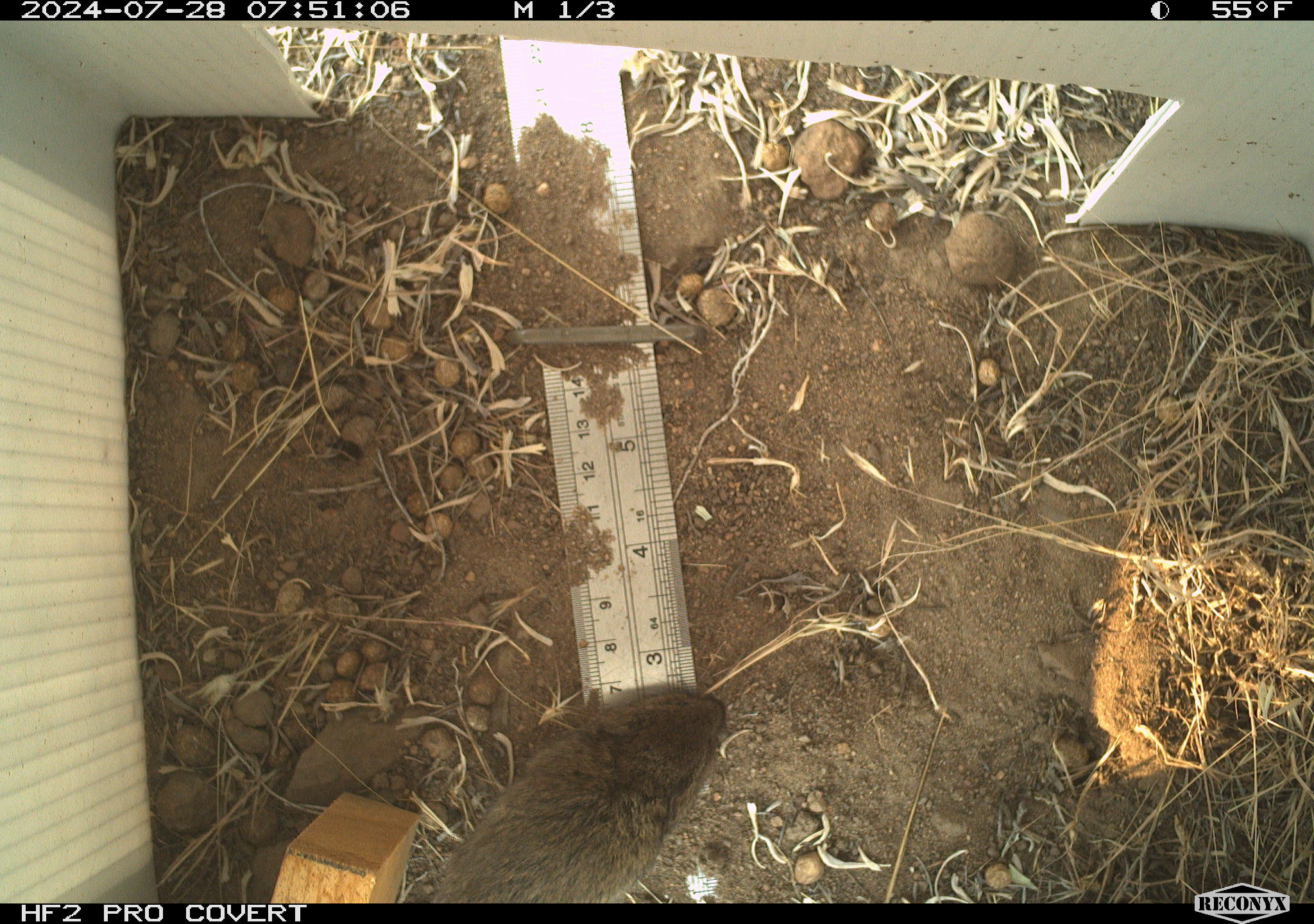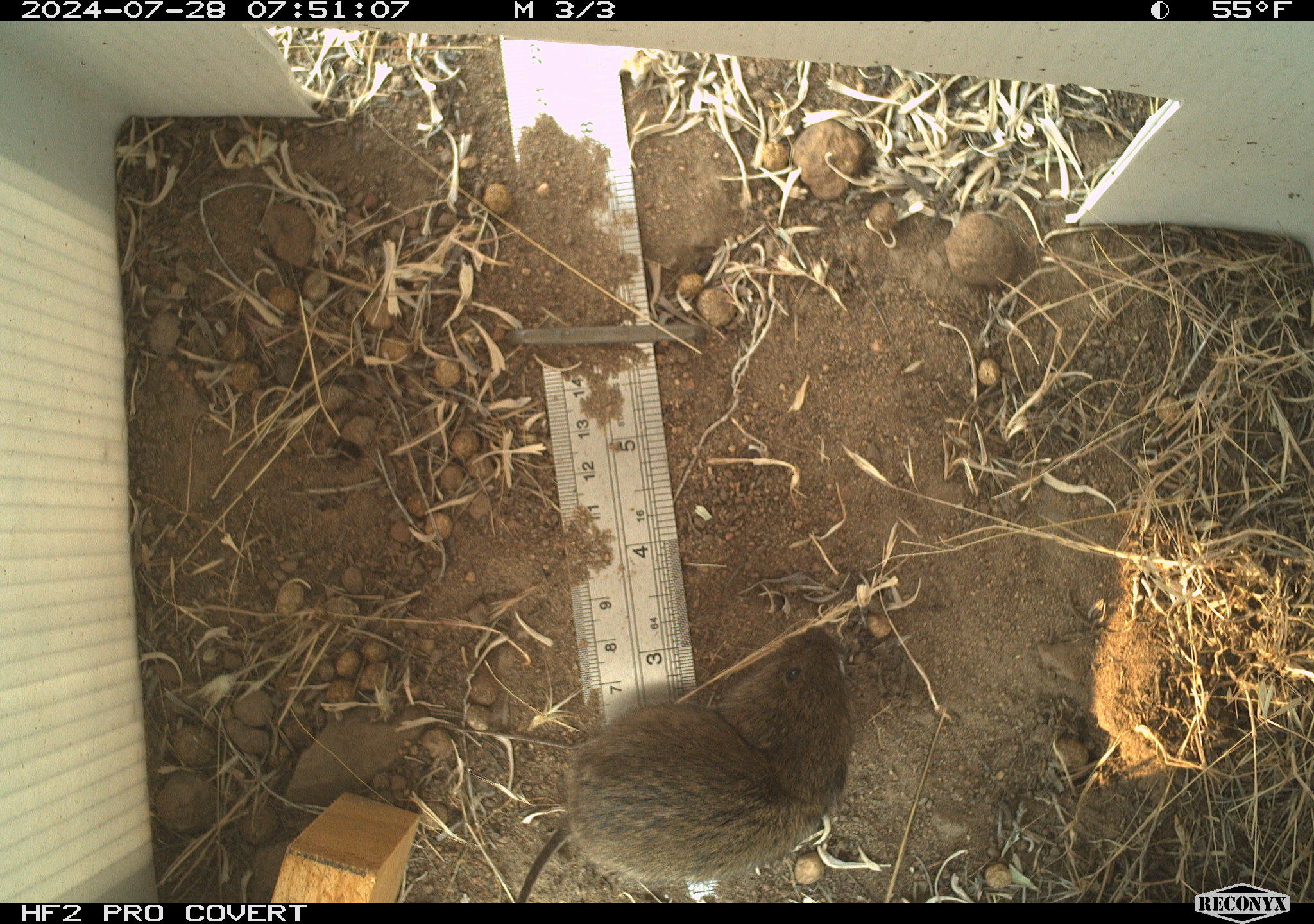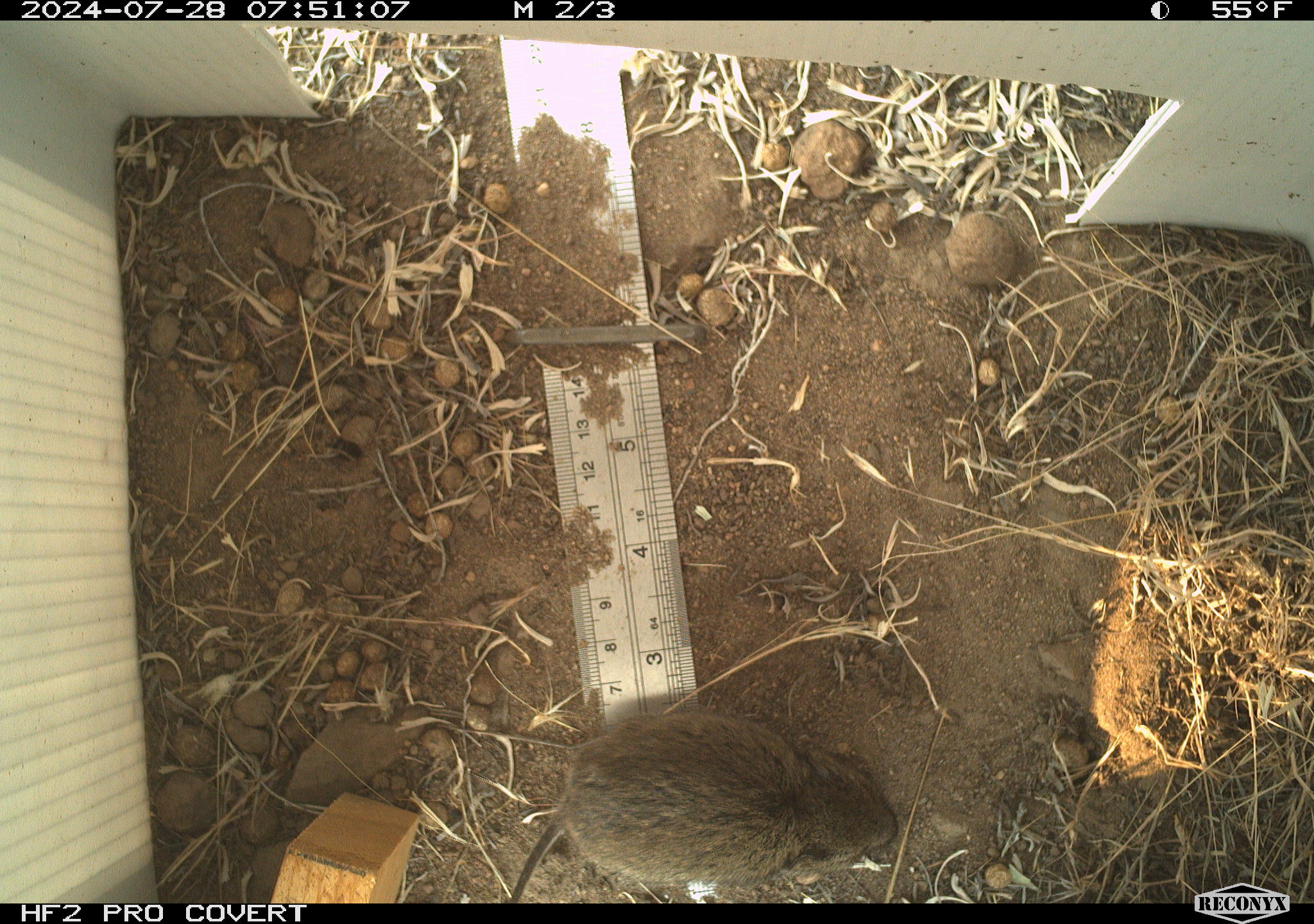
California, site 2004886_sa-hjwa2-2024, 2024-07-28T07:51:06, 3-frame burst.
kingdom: Animalia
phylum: Chordata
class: Mammalia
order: Rodentia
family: Cricetidae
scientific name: Cricetidae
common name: hamsters, voles, lemmings, and allies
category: cricetidae family